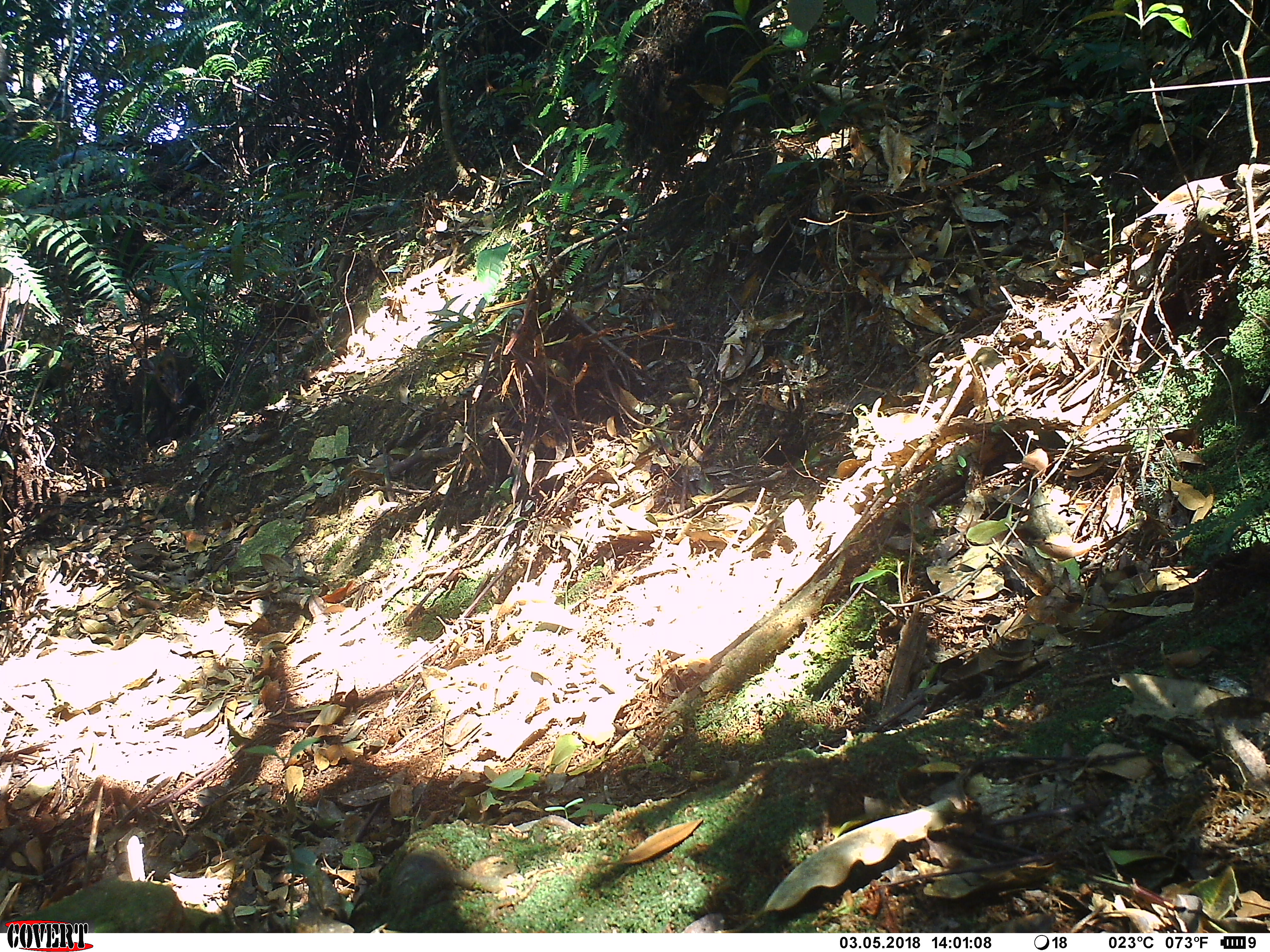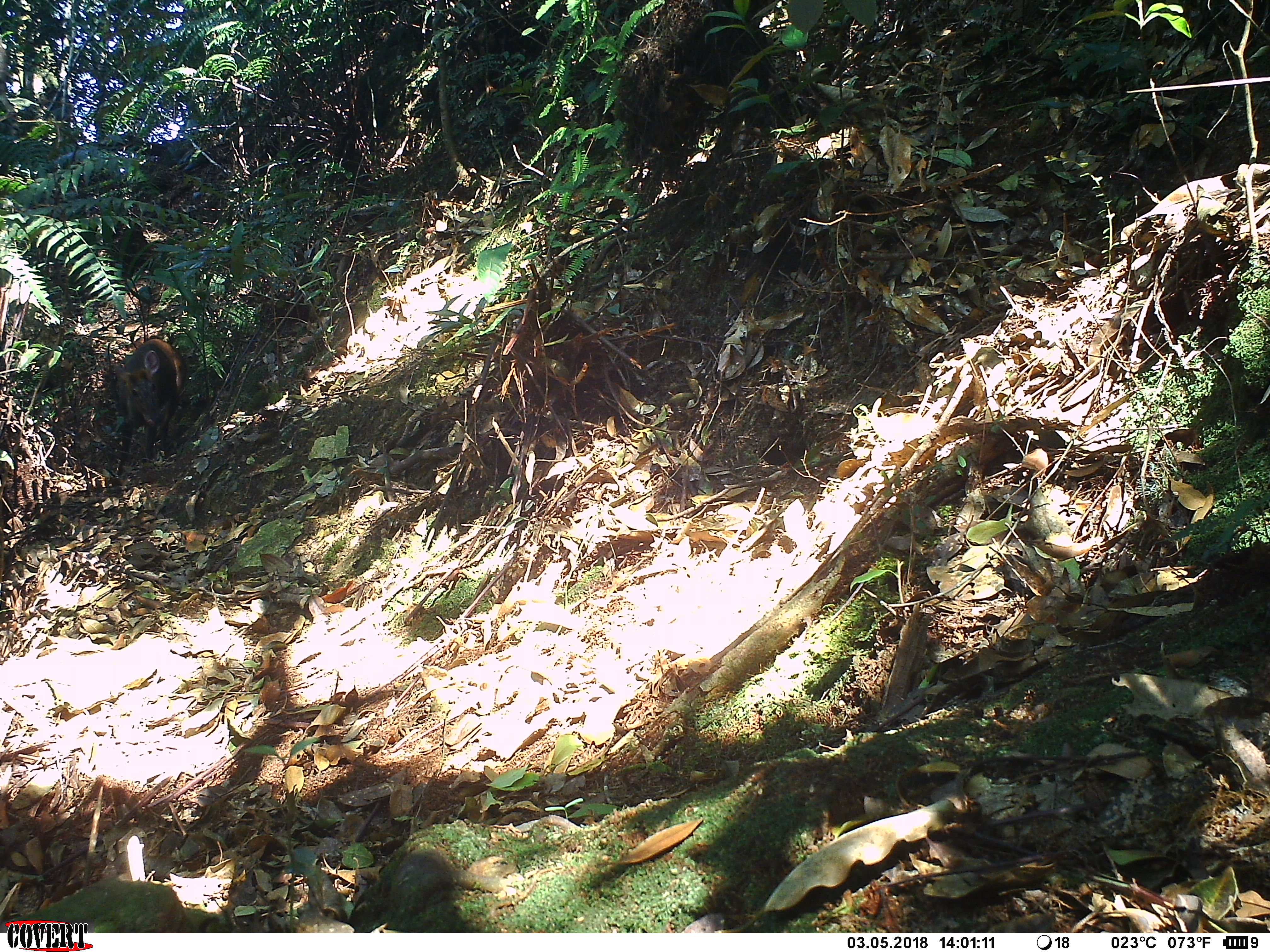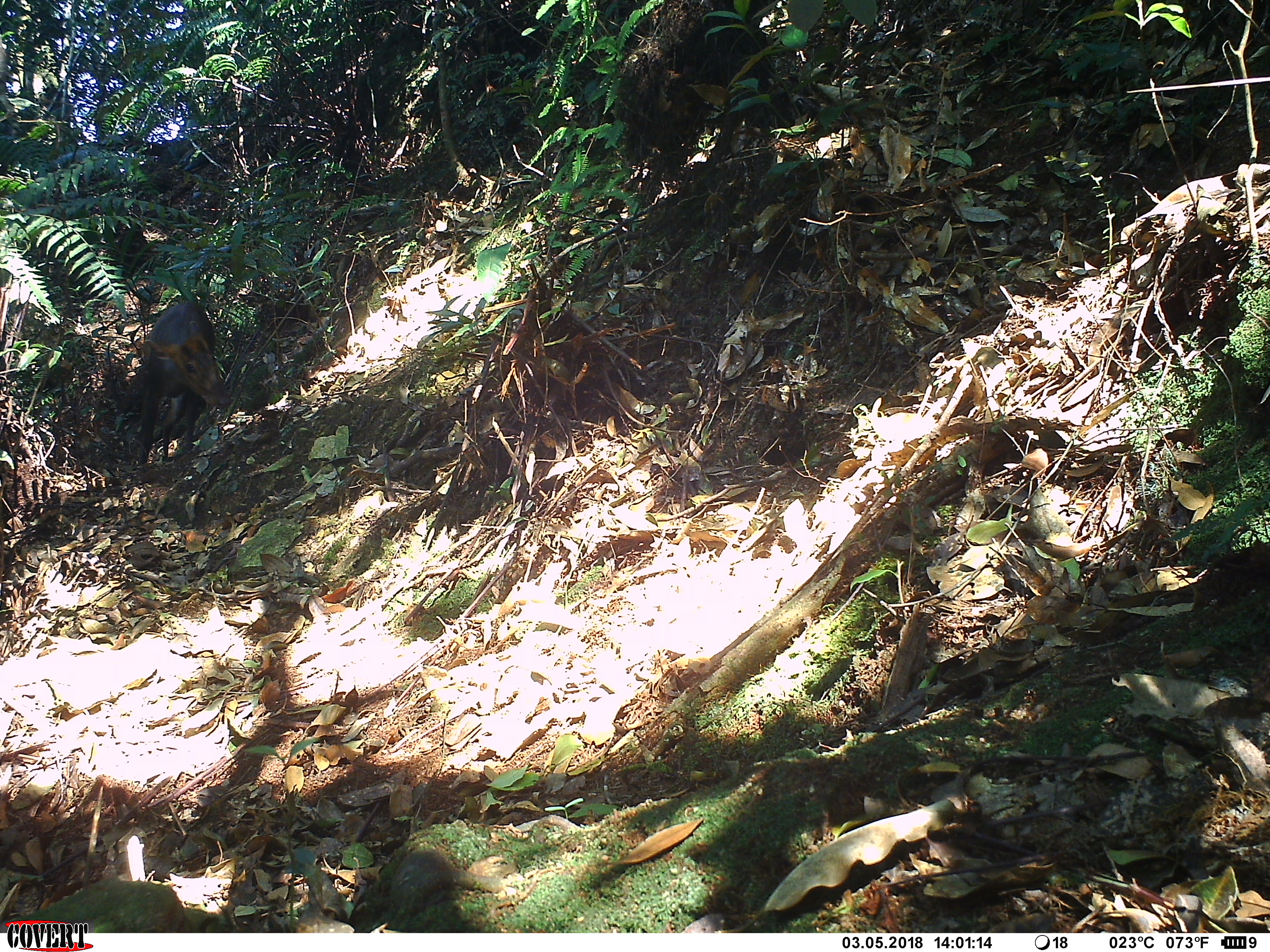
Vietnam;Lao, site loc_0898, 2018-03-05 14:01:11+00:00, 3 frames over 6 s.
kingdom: Animalia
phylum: Chordata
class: Mammalia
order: Artiodactyla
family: Cervidae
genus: Muntiacus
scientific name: Muntiacus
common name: muntjacs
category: unidentified muntjac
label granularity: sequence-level